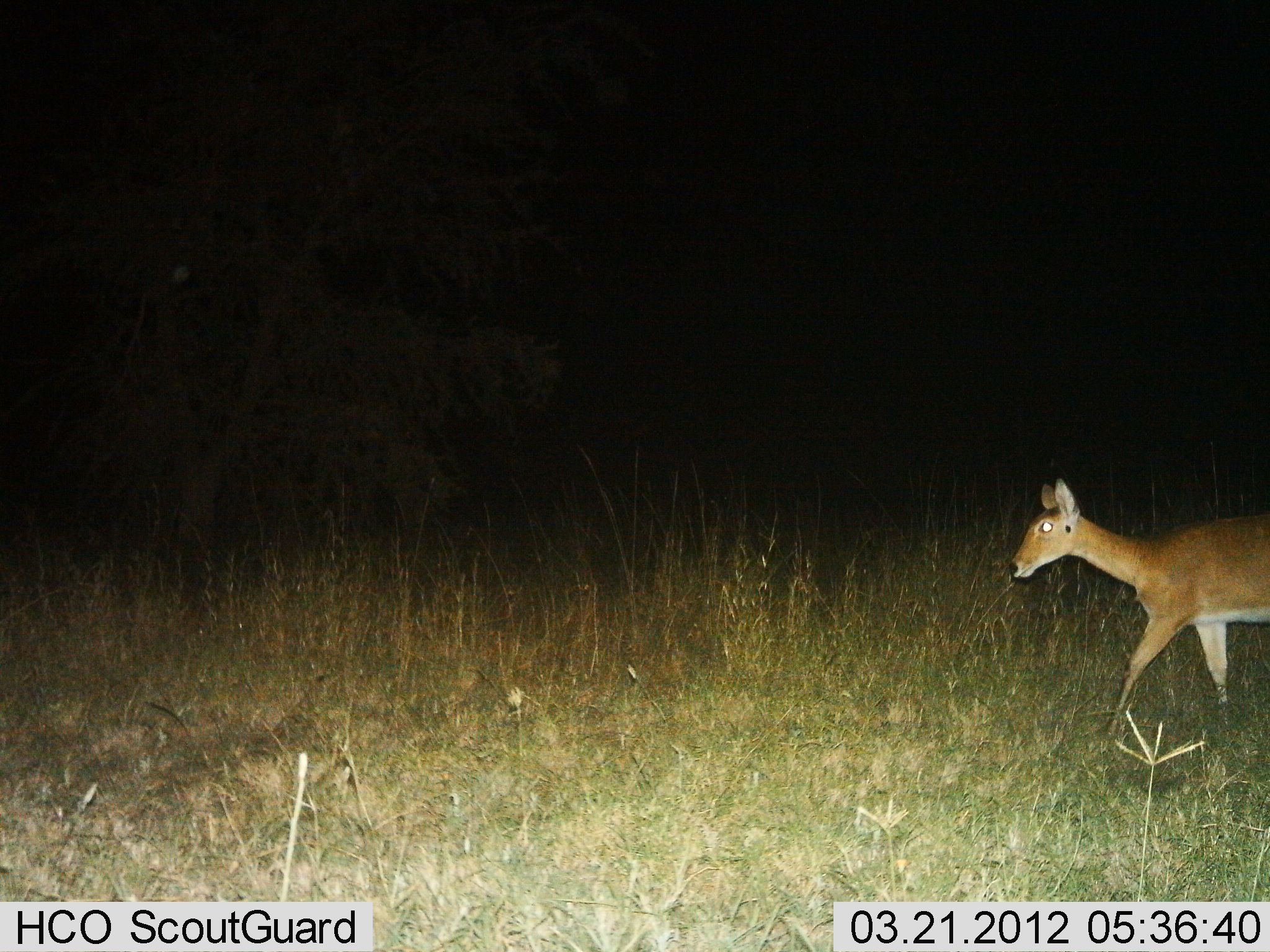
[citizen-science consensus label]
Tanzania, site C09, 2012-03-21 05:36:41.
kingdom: Animalia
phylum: Chordata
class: Mammalia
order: Artiodactyla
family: Bovidae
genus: Redunca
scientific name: Redunca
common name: reedbuck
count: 1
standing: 23%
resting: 0%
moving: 82%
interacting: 0%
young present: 0%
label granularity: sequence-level